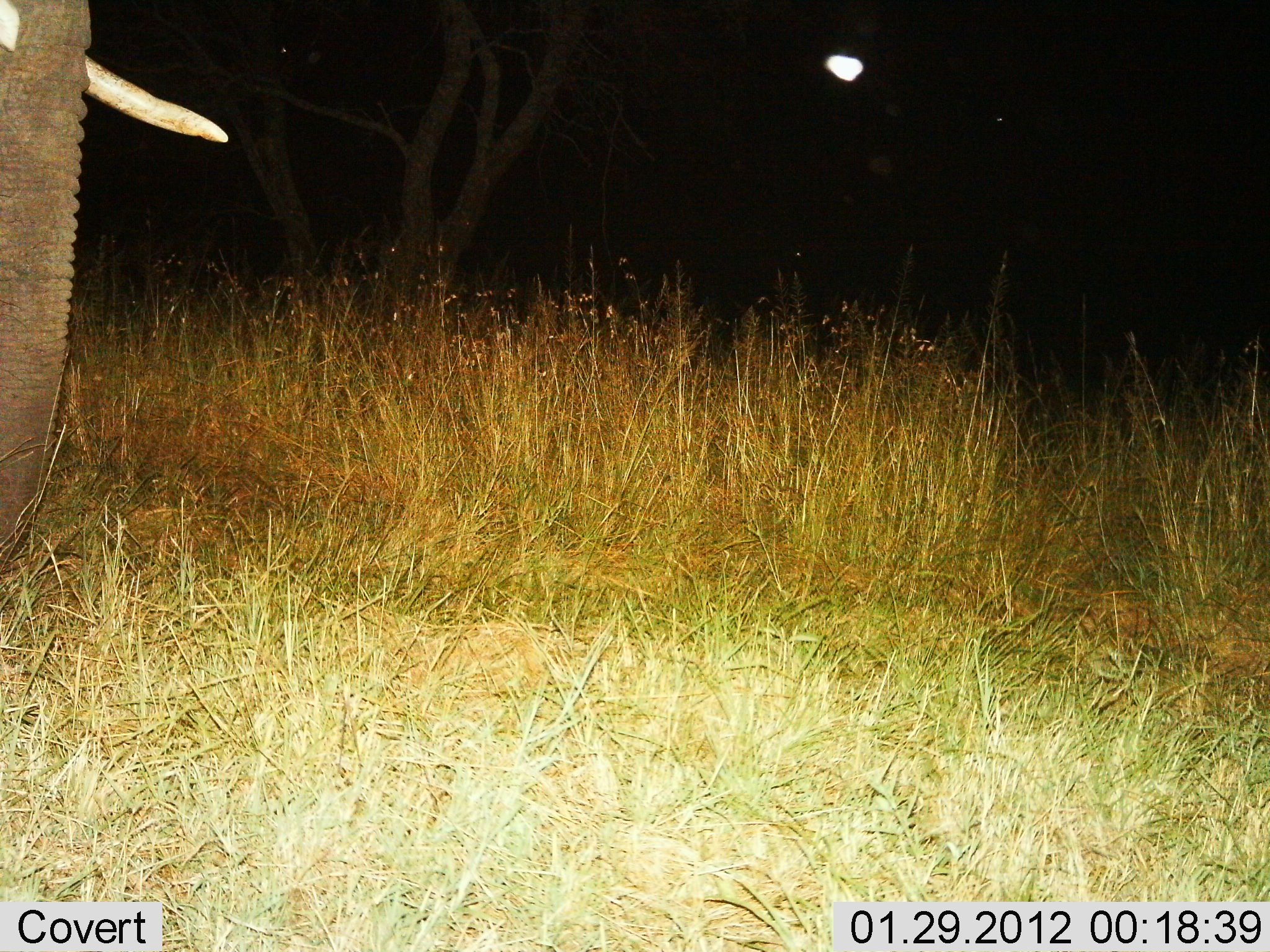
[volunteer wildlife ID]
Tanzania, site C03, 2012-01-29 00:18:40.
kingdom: Animalia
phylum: Chordata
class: Mammalia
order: Proboscidea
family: Elephantidae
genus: Loxodonta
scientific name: Loxodonta africana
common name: african bush elephant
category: elephant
Elephant (african bush elephant) (Loxodonta africana), count 1. Behavior (volunteer vote fractions): standing 87%, resting 0%, moving 13%, interacting 0%. Young present (vote fraction): 0%. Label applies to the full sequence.